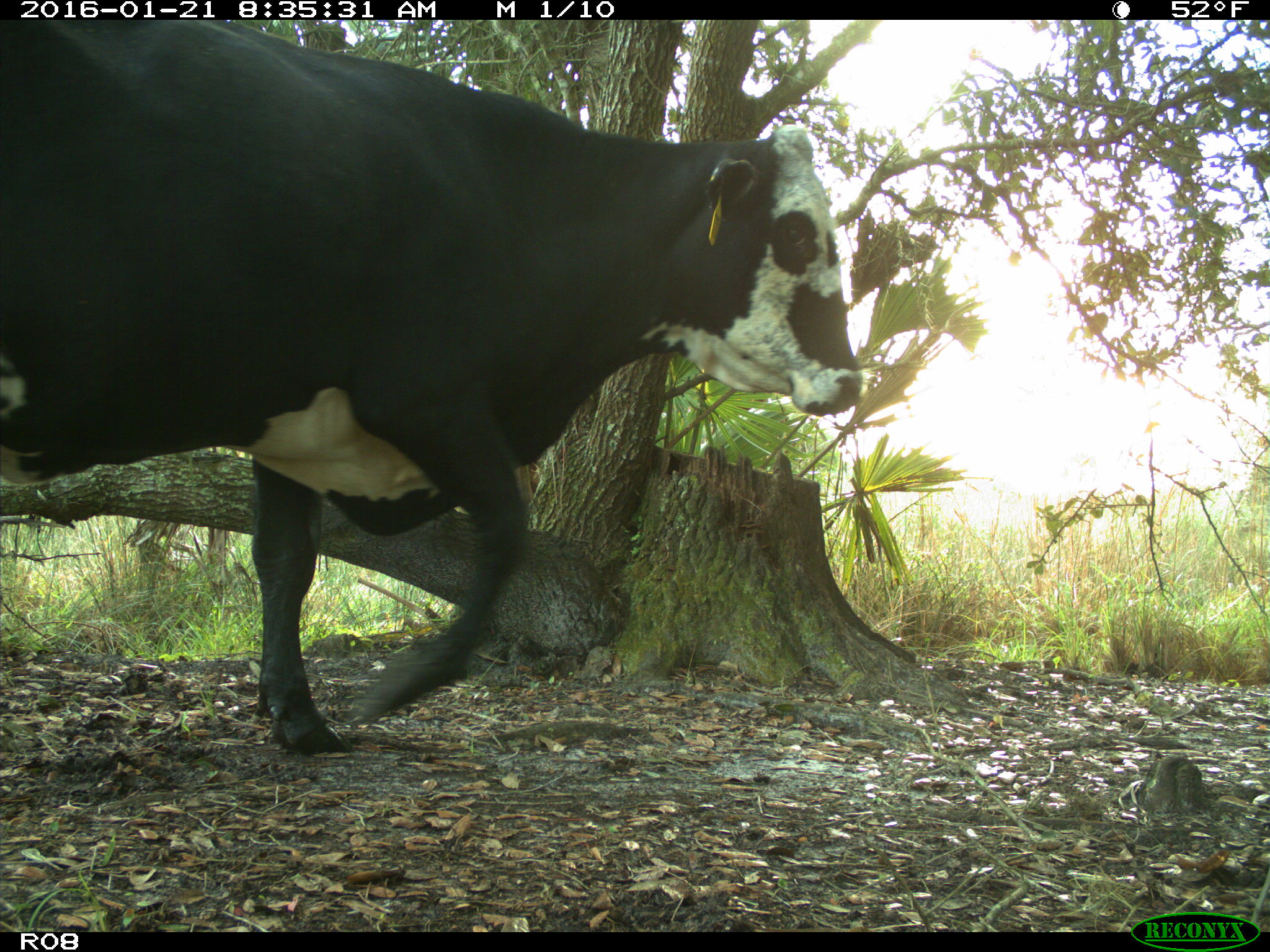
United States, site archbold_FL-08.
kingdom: Animalia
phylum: Chordata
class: Mammalia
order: Artiodactyla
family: Bovidae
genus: Bos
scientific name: Bos taurus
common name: domestic cow